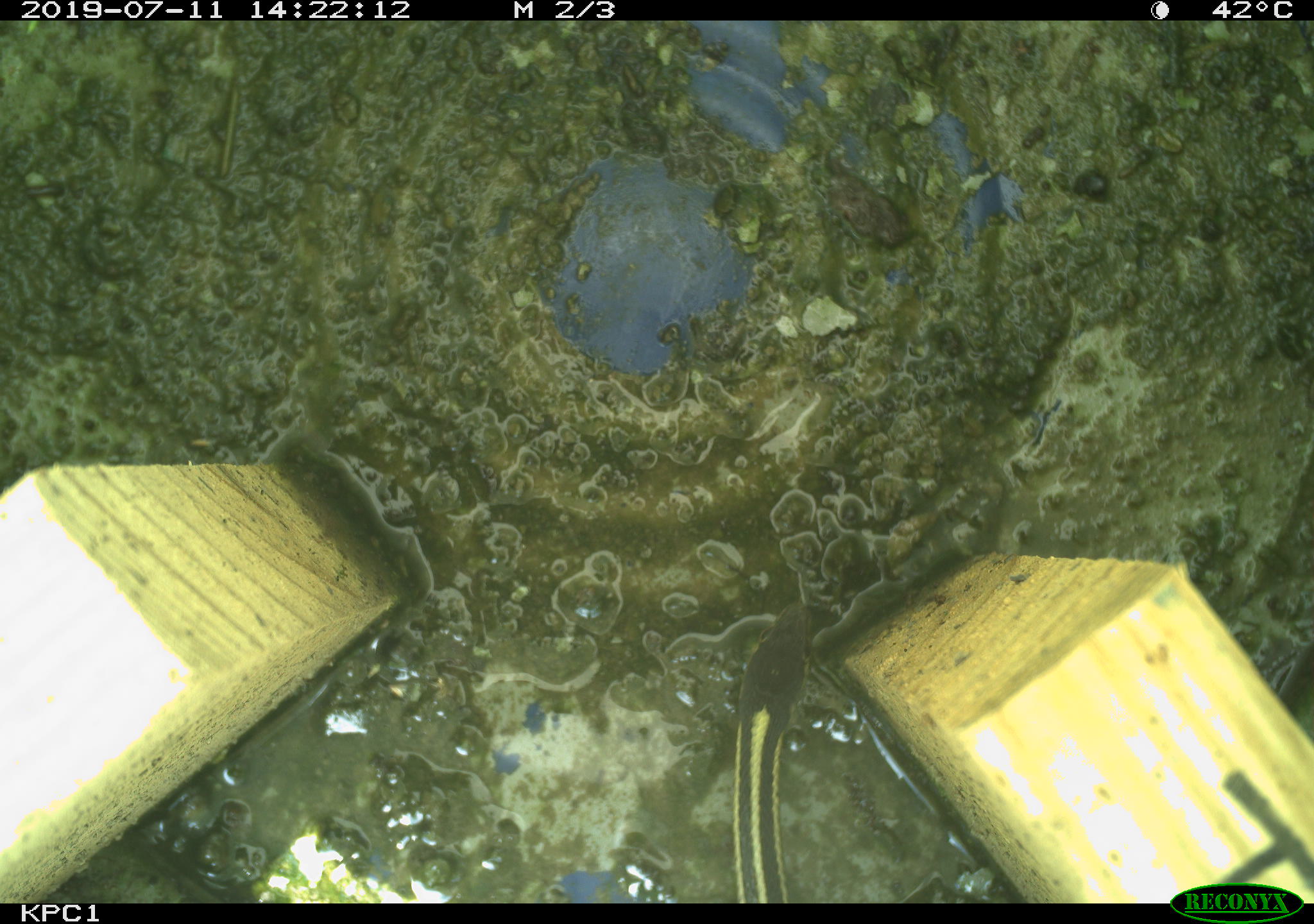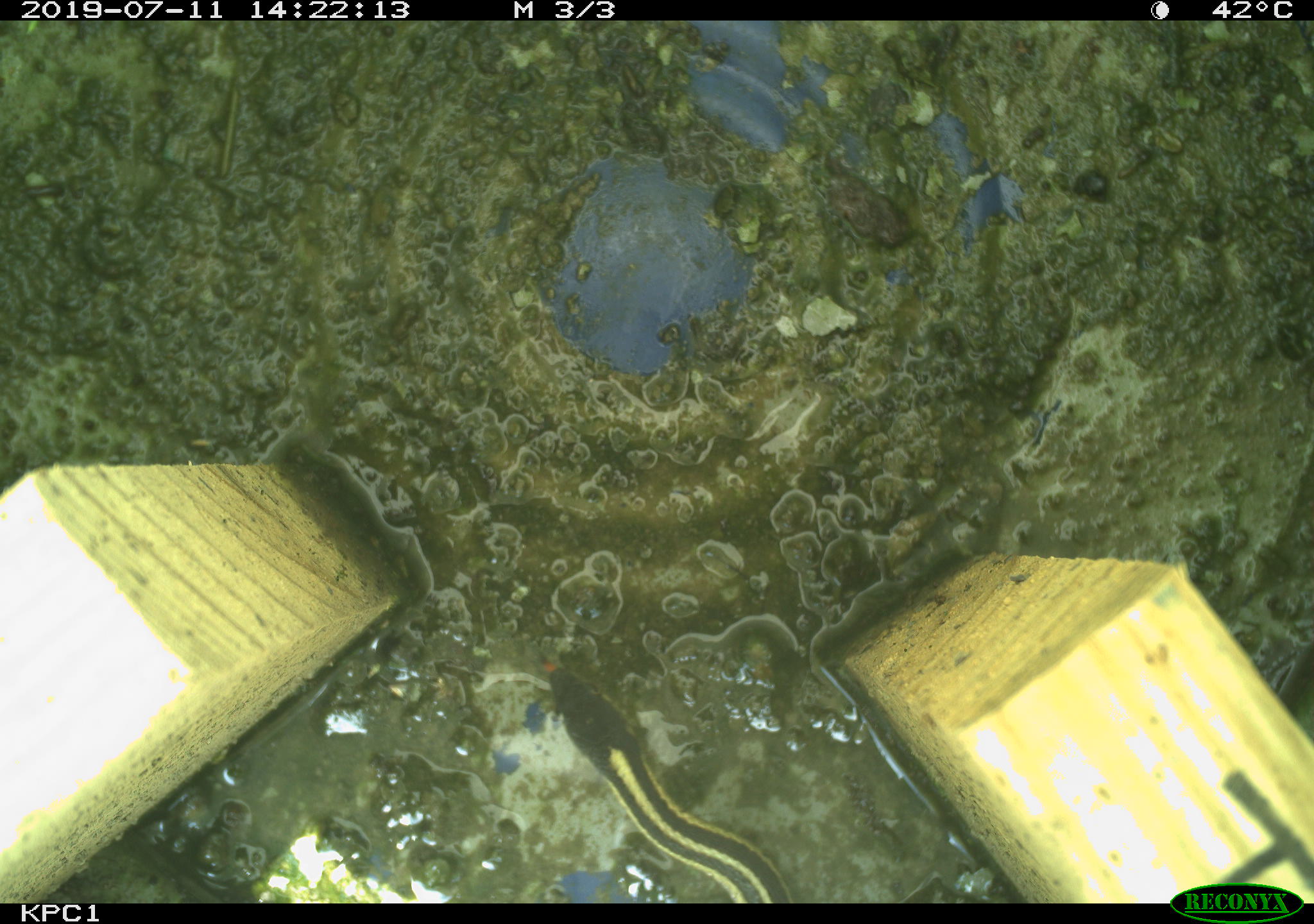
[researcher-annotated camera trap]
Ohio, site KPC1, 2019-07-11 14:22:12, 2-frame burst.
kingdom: Animalia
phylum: Chordata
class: Reptilia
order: Squamata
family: Colubridae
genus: Thamnophis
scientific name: Thamnophis sirtalis sirtalis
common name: eastern gartersnake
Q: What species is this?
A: Eastern gartersnake (Thamnophis sirtalis sirtalis).